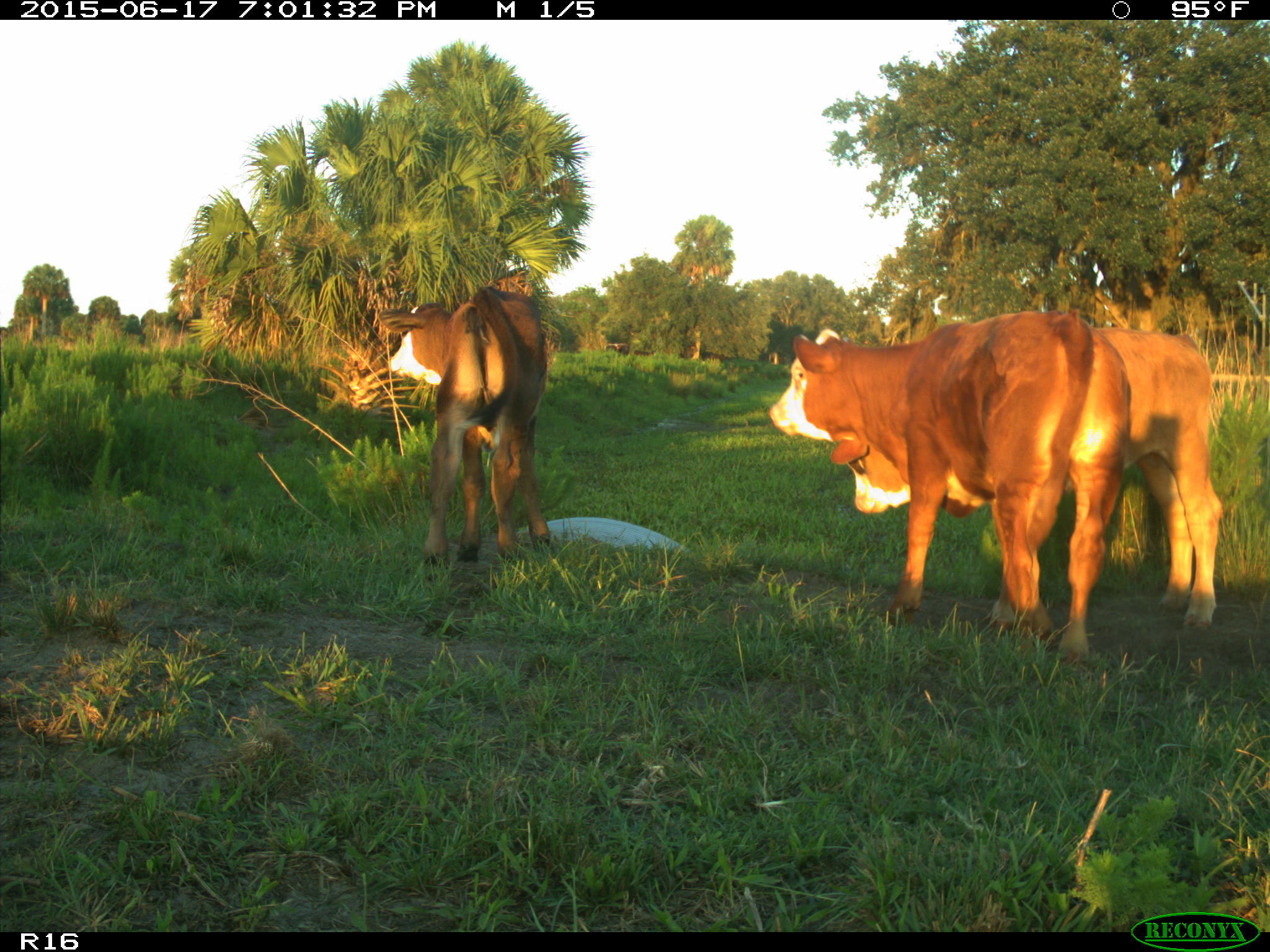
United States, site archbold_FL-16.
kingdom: Animalia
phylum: Chordata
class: Mammalia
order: Artiodactyla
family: Bovidae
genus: Bos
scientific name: Bos taurus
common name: domestic cow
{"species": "Bos taurus (domestic cow)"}